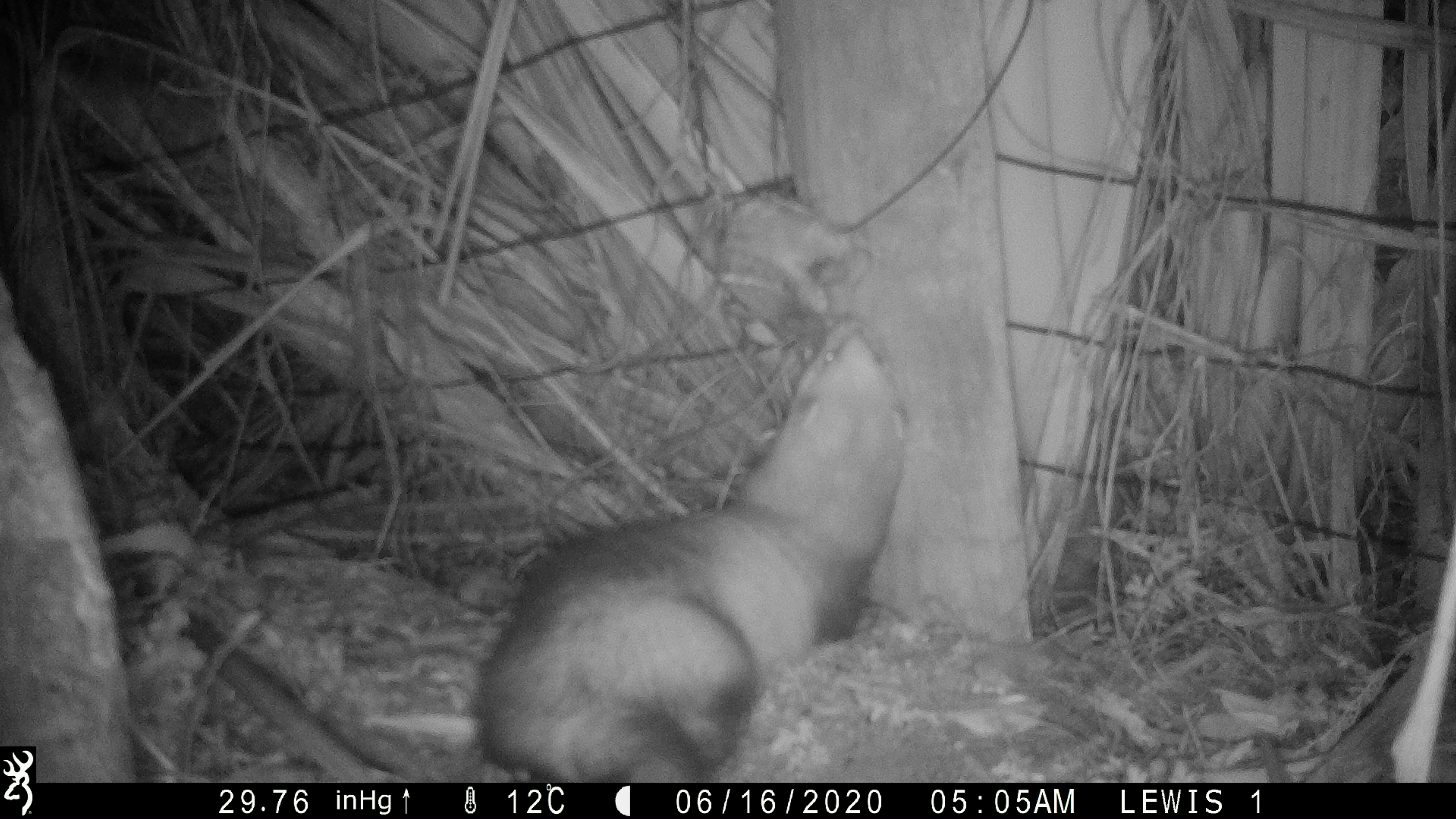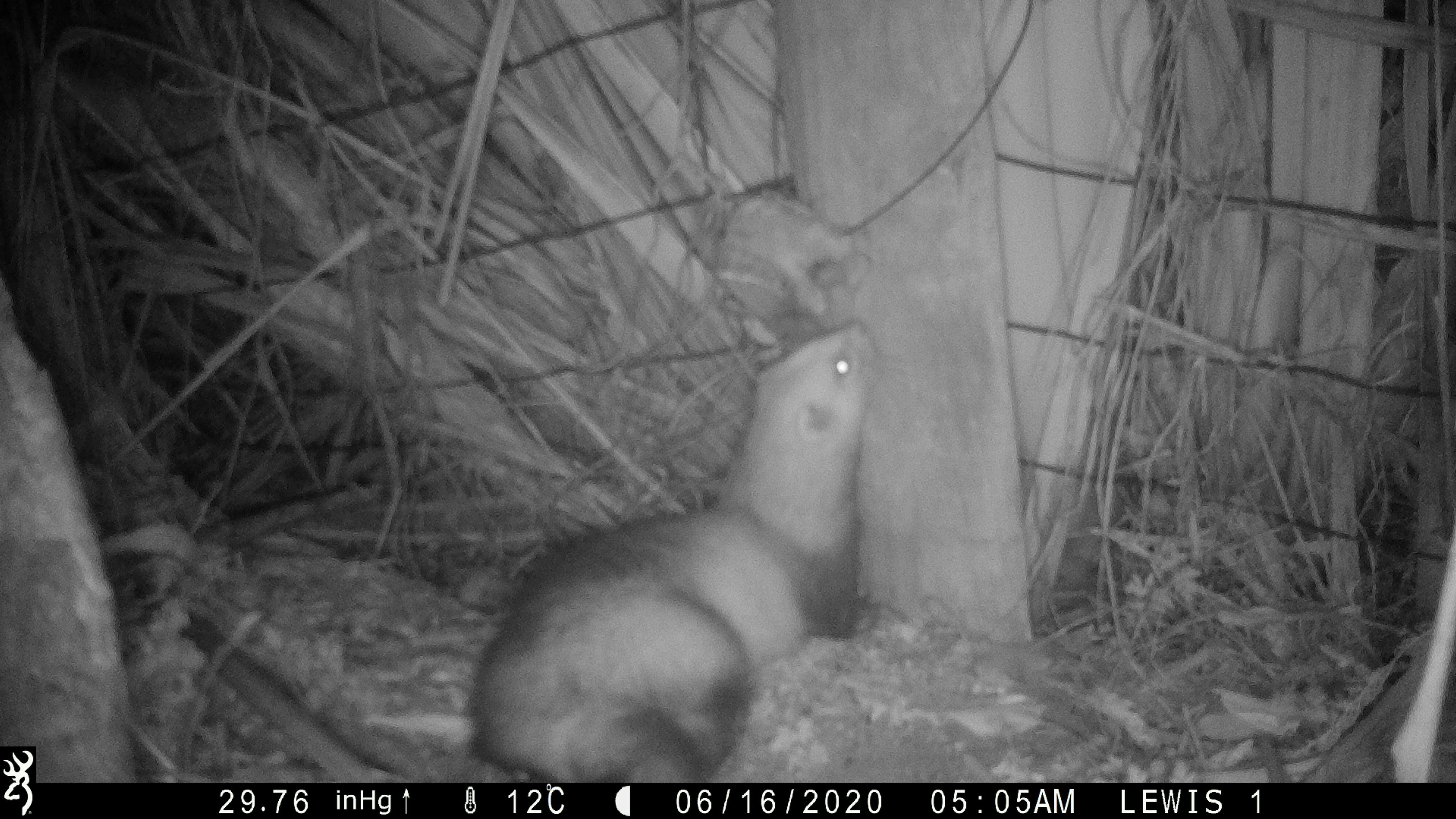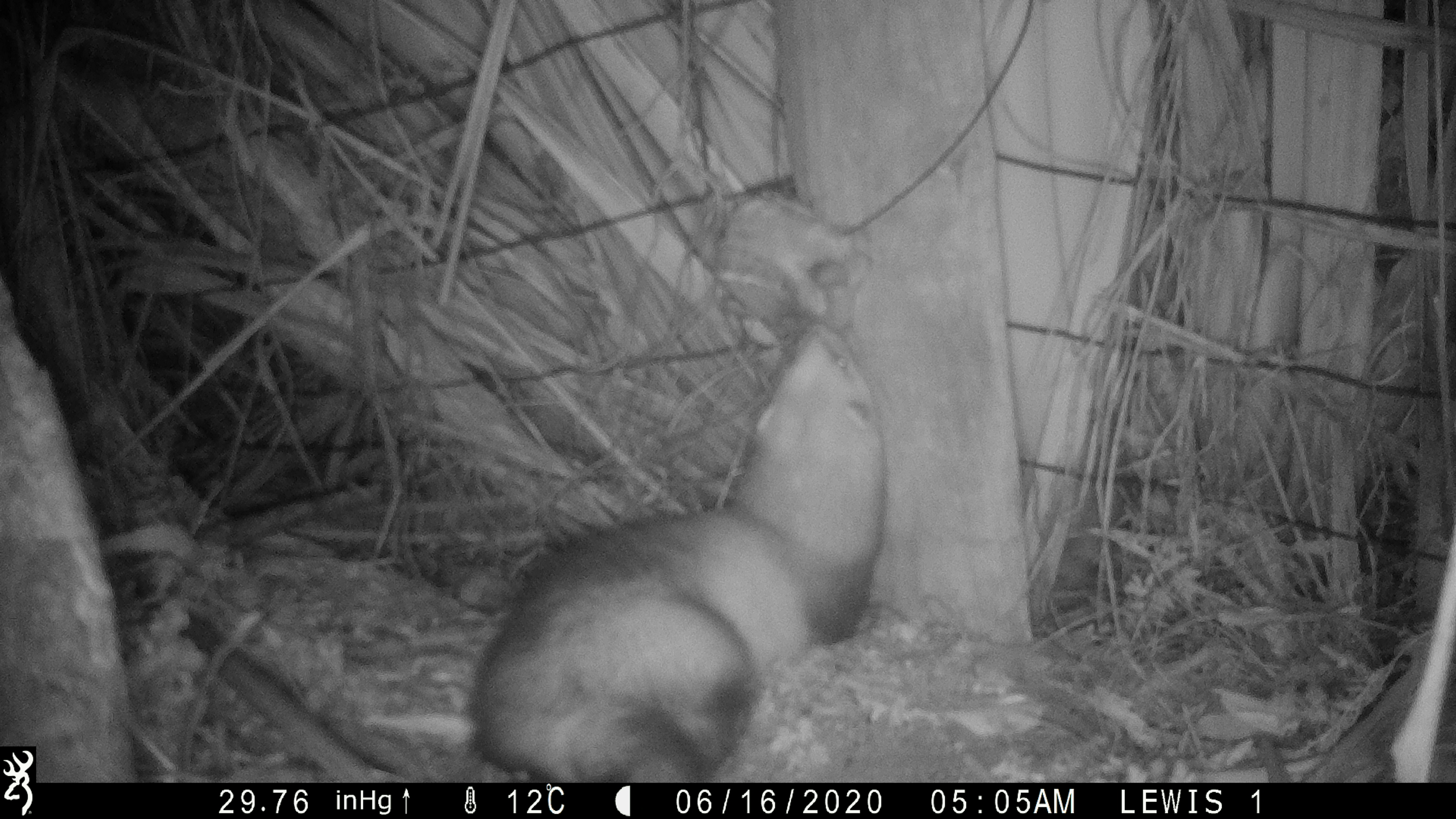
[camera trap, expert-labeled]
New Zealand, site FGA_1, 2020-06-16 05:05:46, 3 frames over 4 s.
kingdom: Animalia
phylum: Chordata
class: Mammalia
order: Carnivora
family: Mustelidae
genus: Mustela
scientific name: Mustela furo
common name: ferret